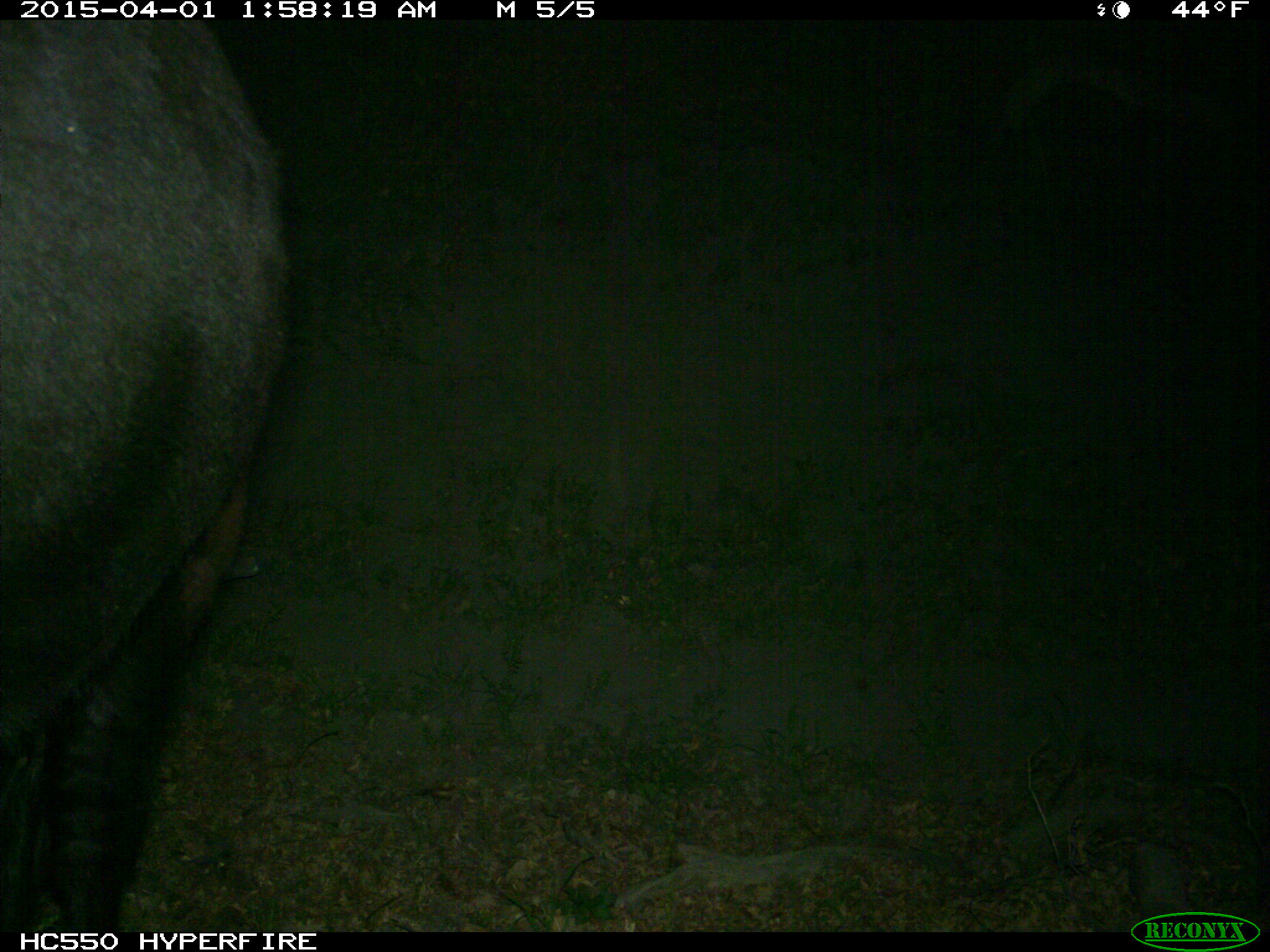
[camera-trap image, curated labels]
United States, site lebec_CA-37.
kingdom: Animalia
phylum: Chordata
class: Mammalia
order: Artiodactyla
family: Bovidae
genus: Bos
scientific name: Bos taurus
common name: domestic cow